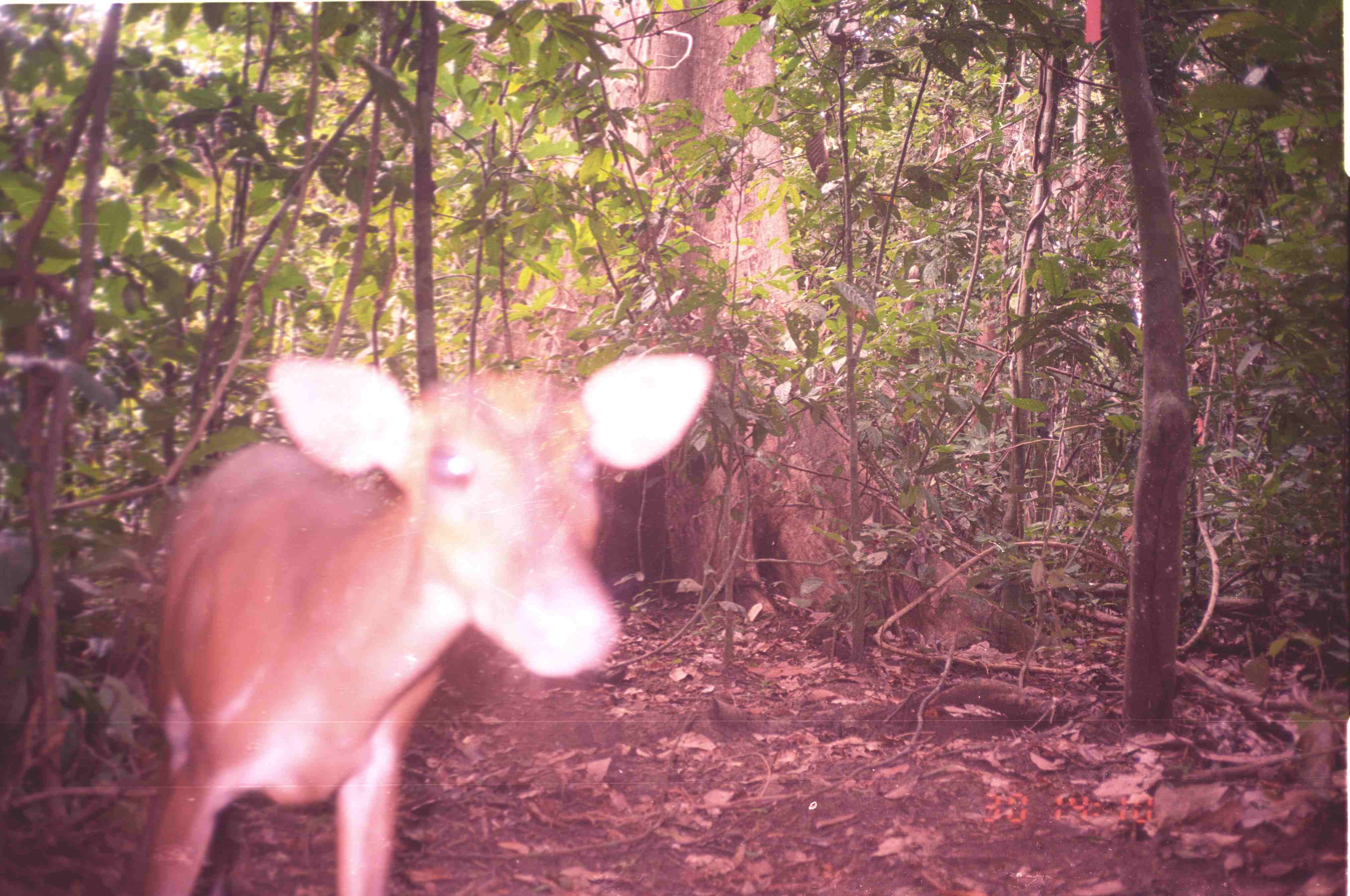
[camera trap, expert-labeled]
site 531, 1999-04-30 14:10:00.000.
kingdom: Animalia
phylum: Chordata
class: Mammalia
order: Artiodactyla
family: Cervidae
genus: Muntiacus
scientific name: Muntiacus muntjak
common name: southern red muntjac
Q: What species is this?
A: Muntiacus muntjak (southern red muntjac).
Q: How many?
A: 1.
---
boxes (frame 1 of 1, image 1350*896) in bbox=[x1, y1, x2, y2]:
muntiacus muntjak: bbox=[136, 351, 716, 894]